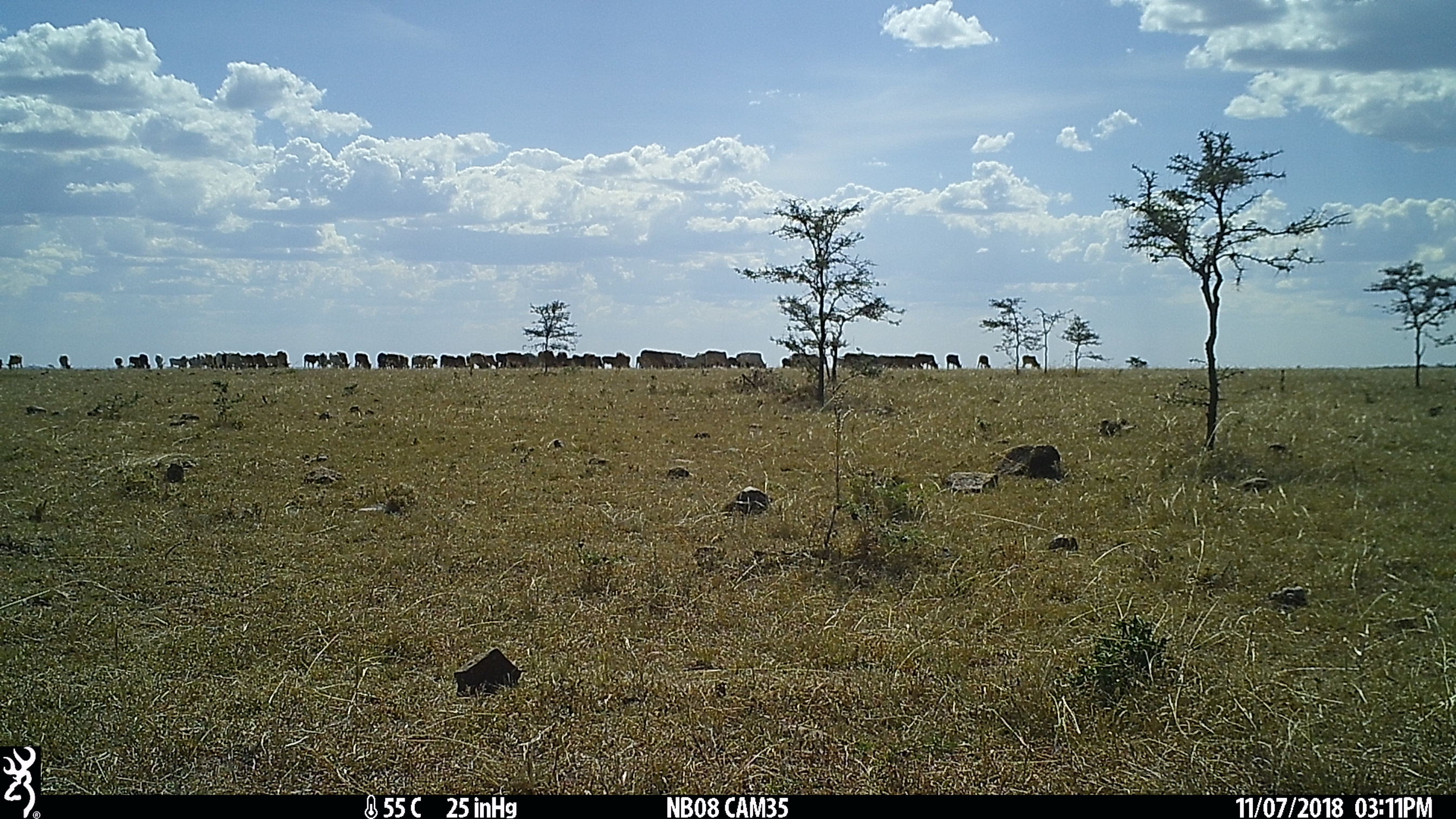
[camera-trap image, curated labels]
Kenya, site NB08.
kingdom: Animalia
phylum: Chordata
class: Mammalia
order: Artiodactyla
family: Bovidae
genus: Bos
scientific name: Bos taurus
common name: cattle